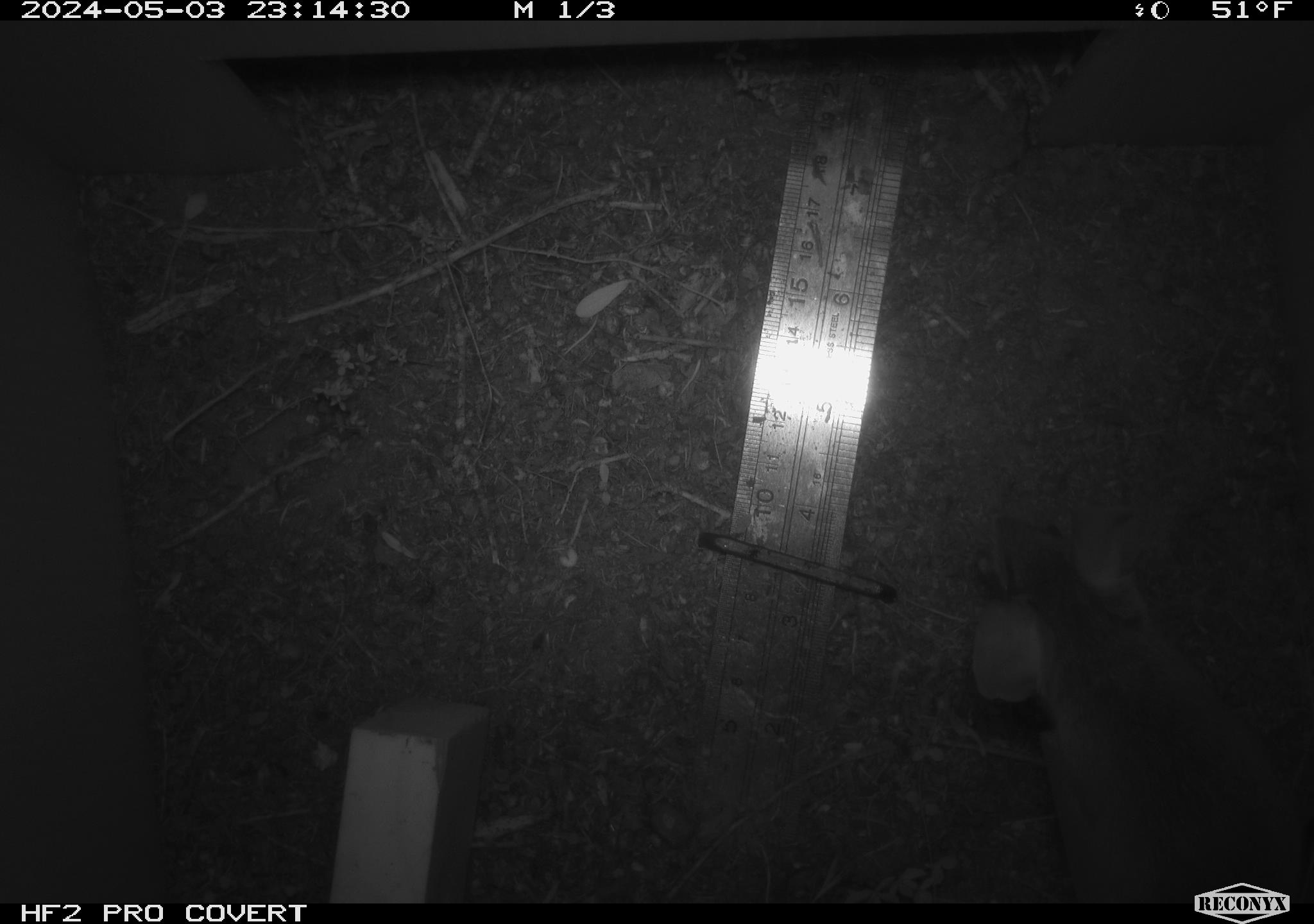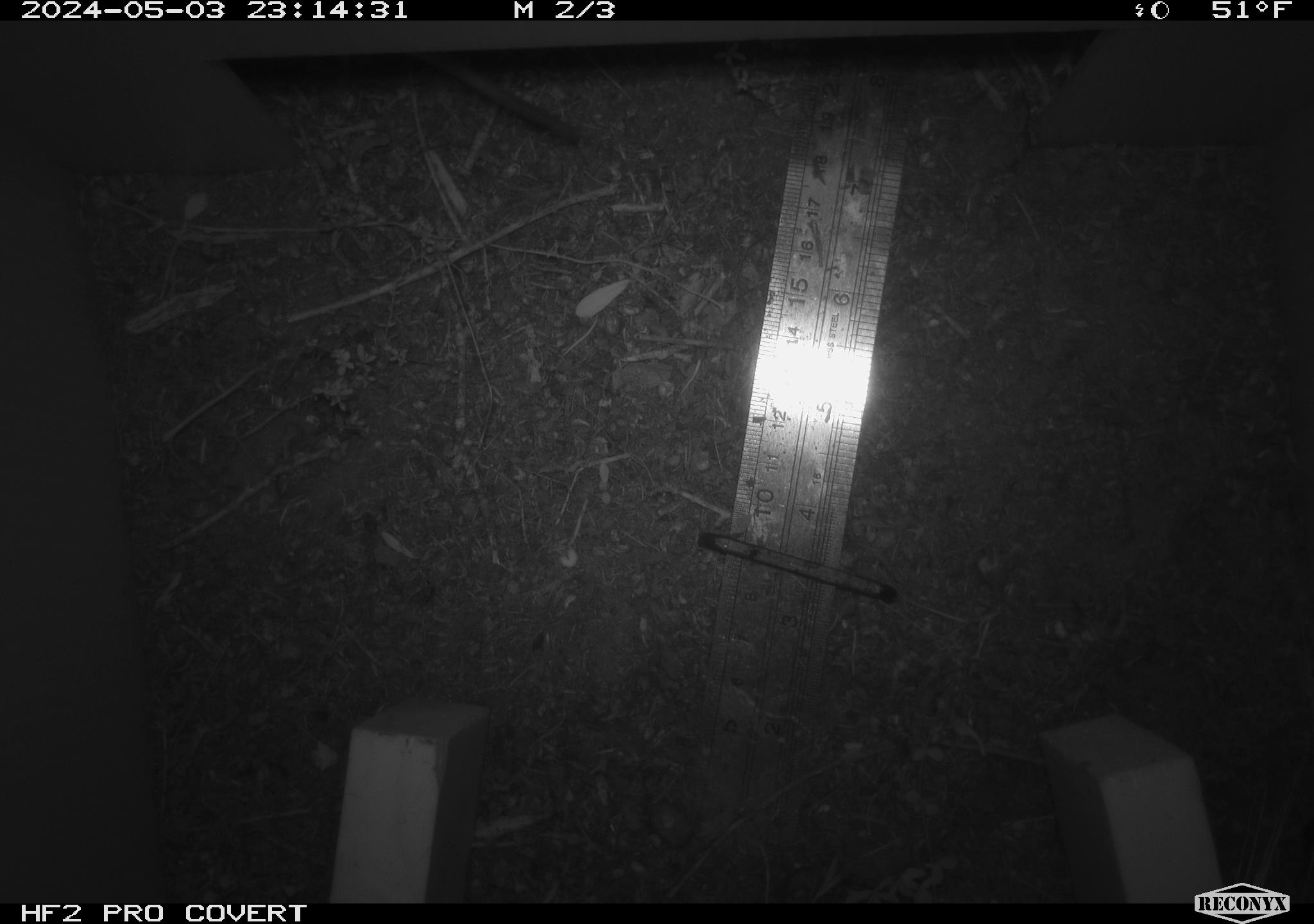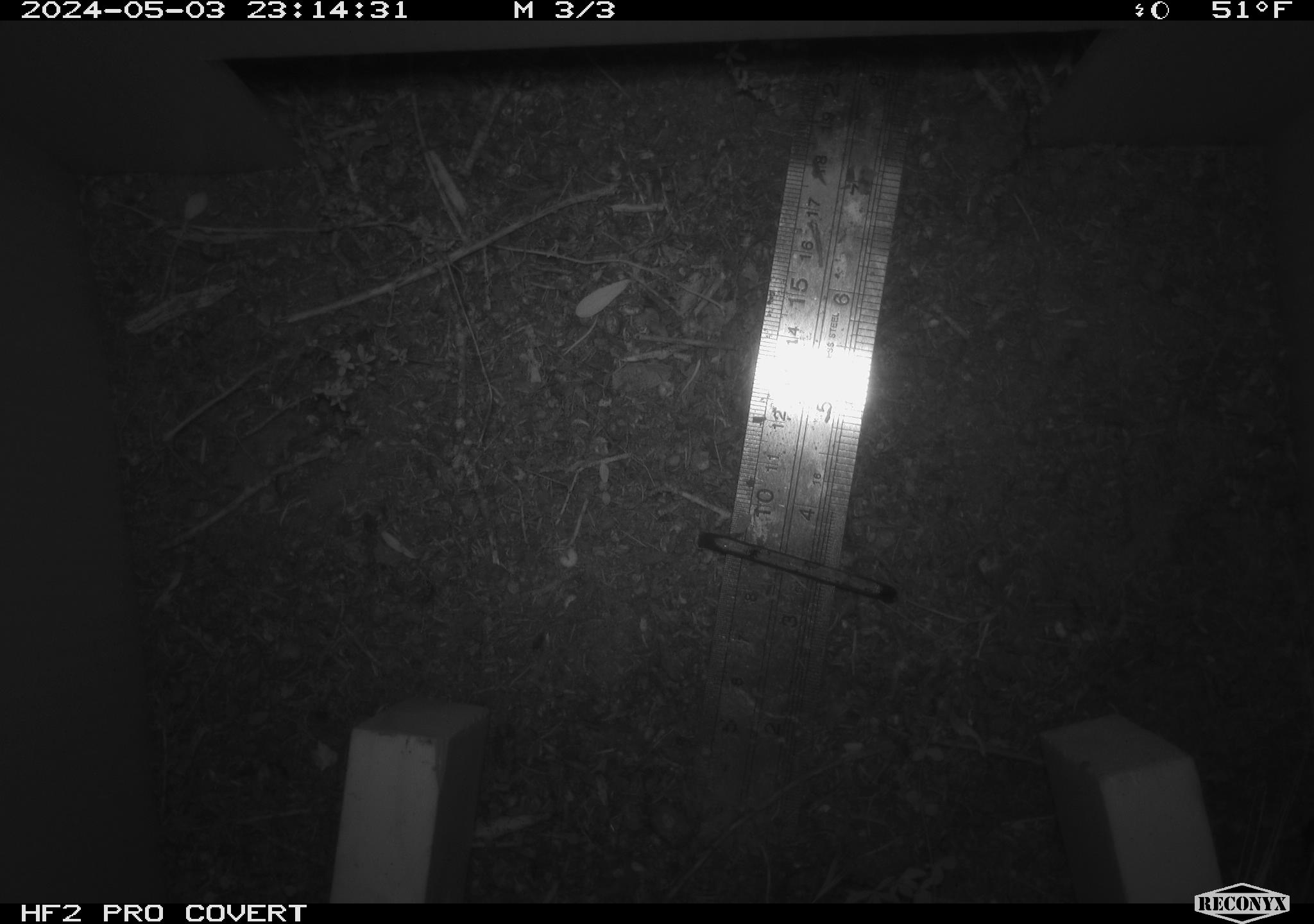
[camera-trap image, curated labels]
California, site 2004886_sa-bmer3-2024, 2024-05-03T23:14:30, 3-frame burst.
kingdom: Animalia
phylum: Chordata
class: Mammalia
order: Rodentia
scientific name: Rodentia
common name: woodrat or rat or mouse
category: woodrat or rat or mouse species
Woodrat or rat or mouse species (woodrat or rat or mouse) (Rodentia).